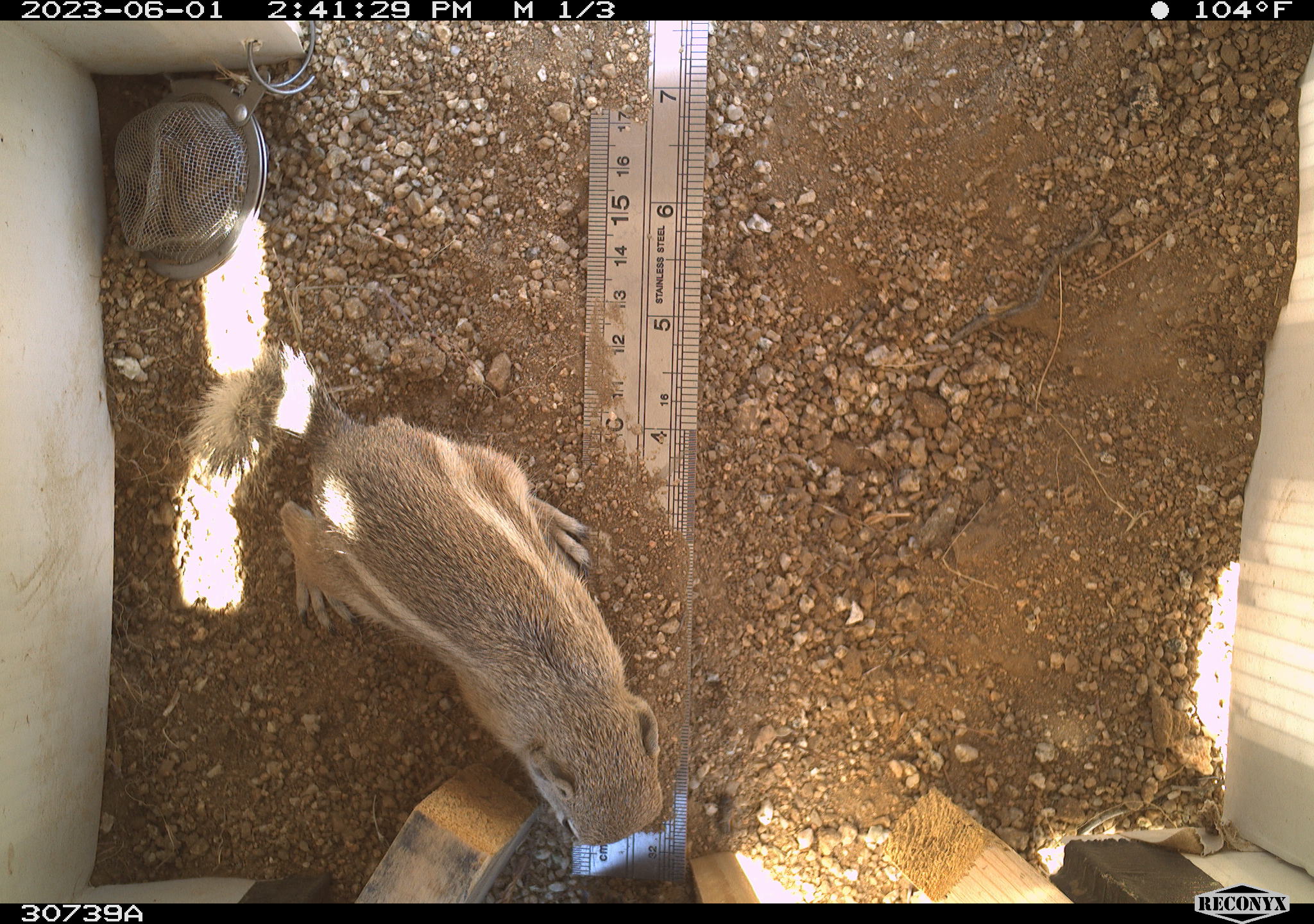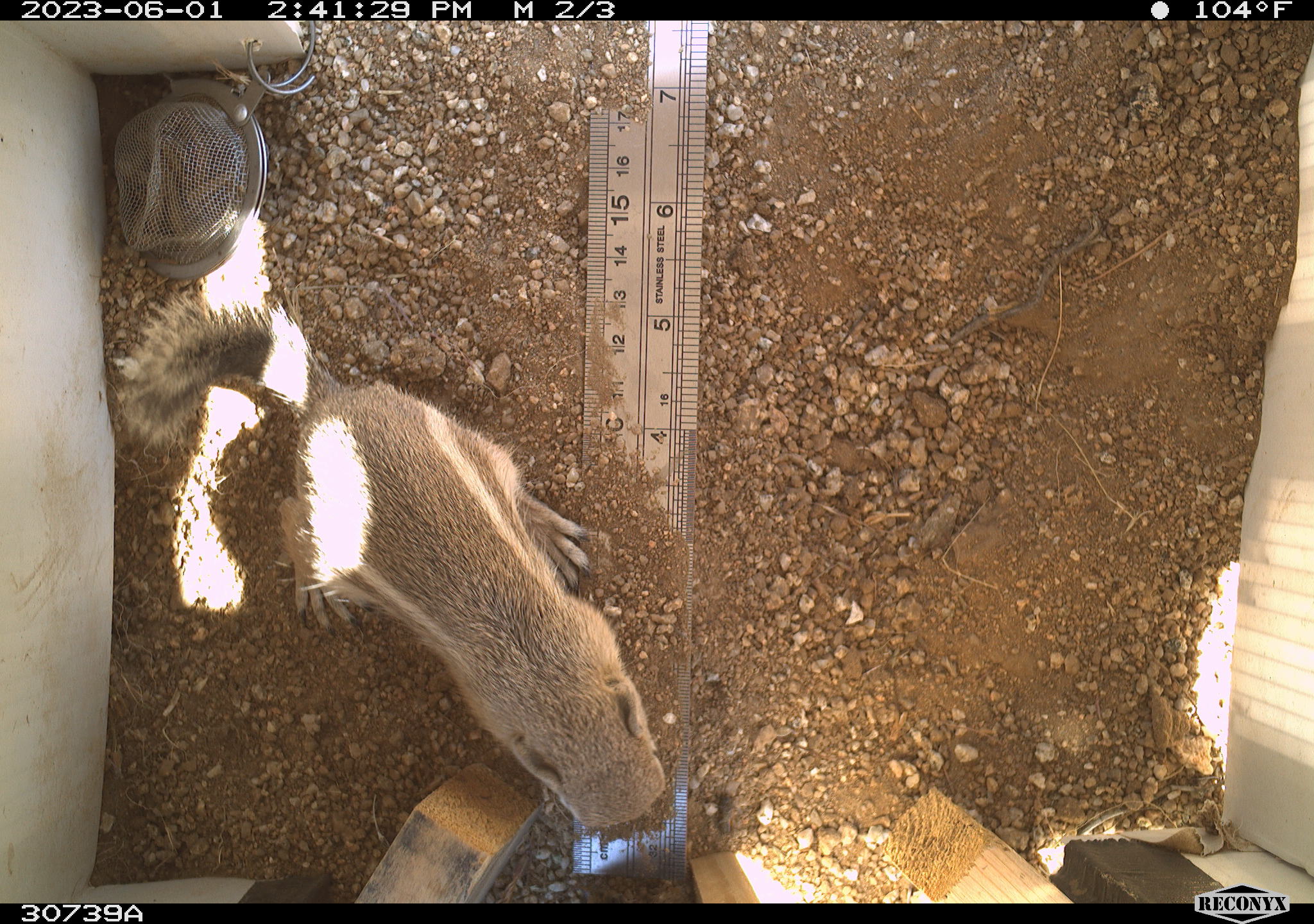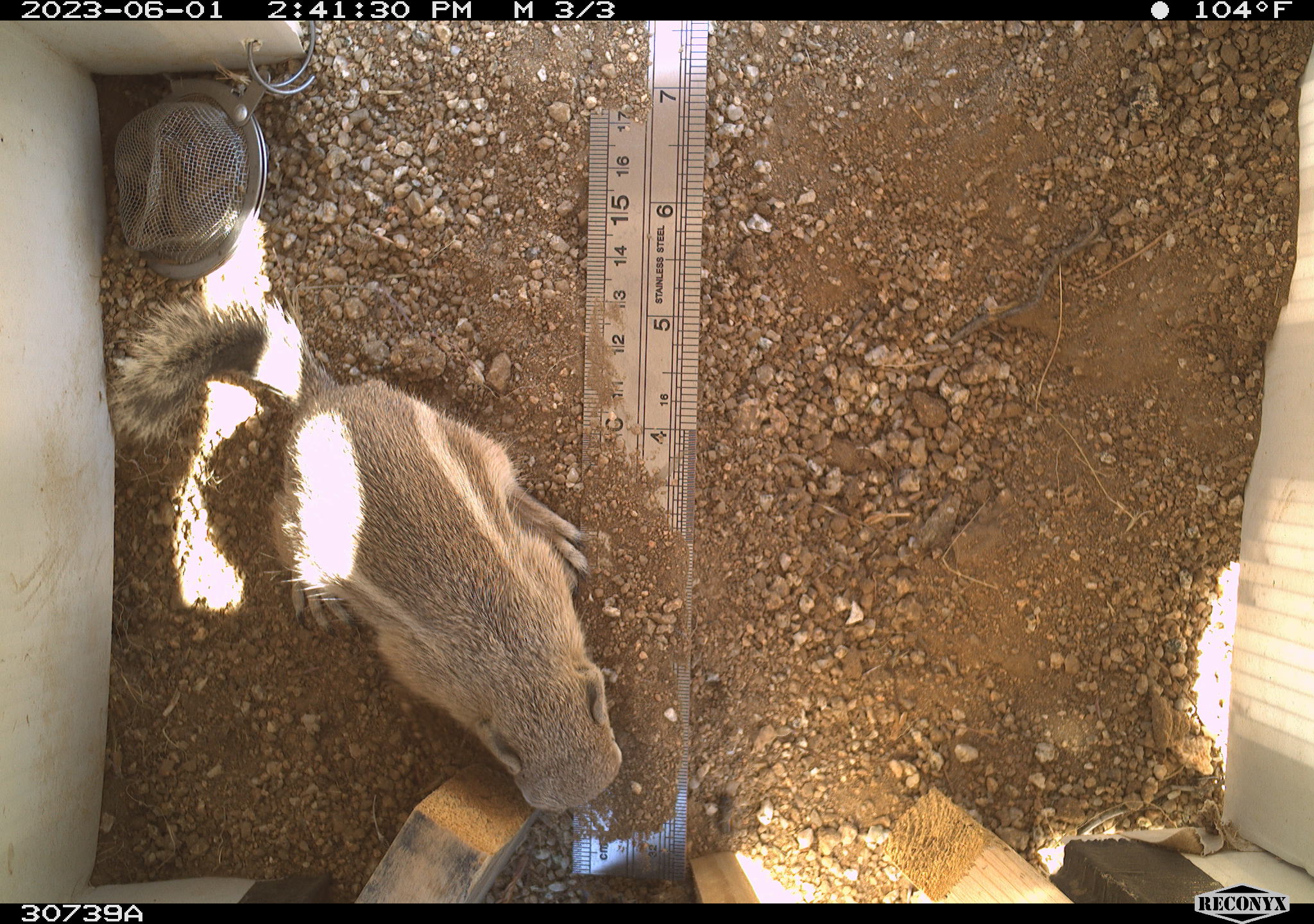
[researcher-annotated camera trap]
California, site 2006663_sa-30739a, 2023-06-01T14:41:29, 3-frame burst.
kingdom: Animalia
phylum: Chordata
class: Mammalia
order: Rodentia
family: Sciuridae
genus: Ammospermophilus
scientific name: Ammospermophilus leucurus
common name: white-tailed antelope squirrel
White-tailed antelope squirrel (Ammospermophilus leucurus).